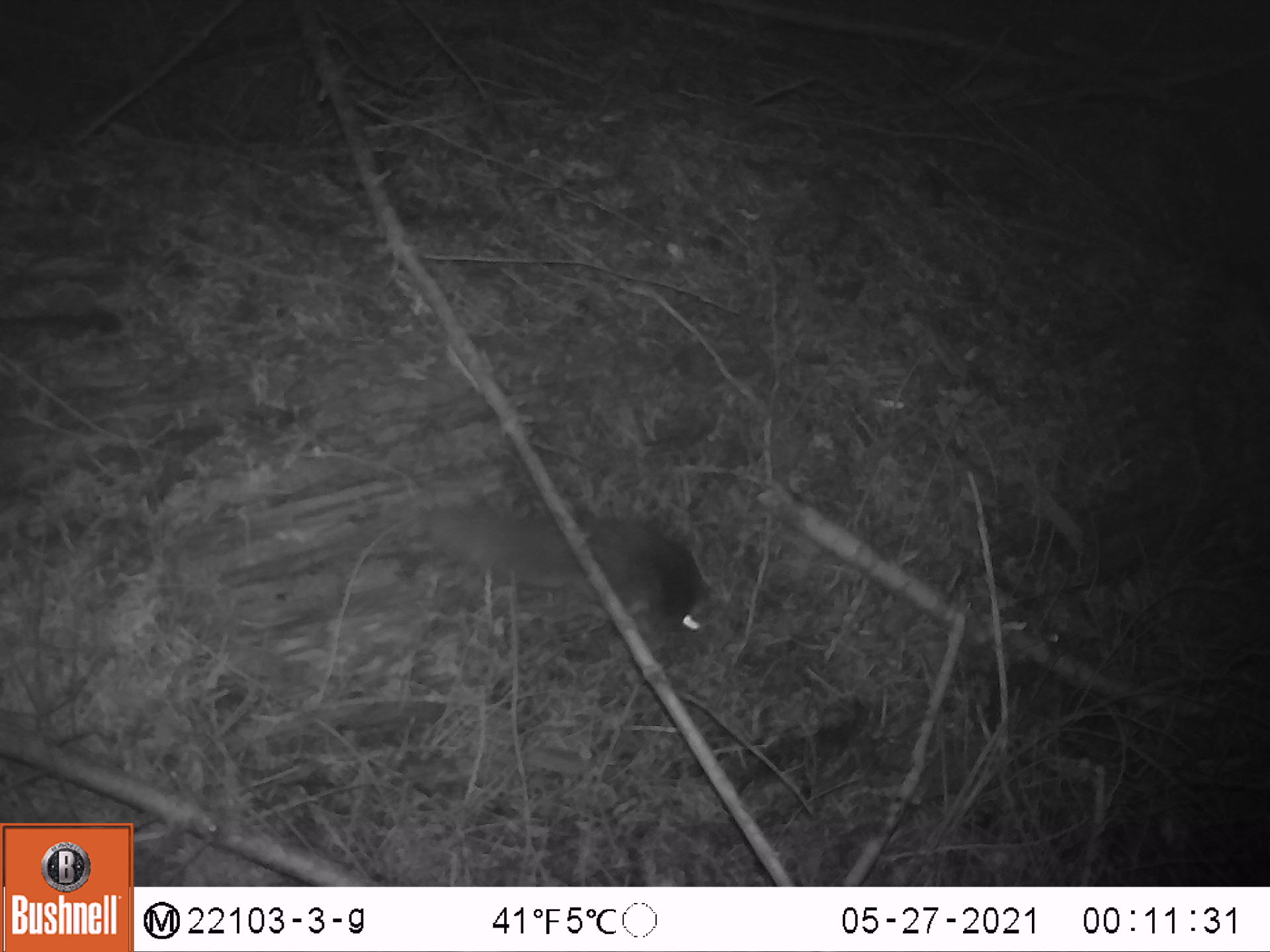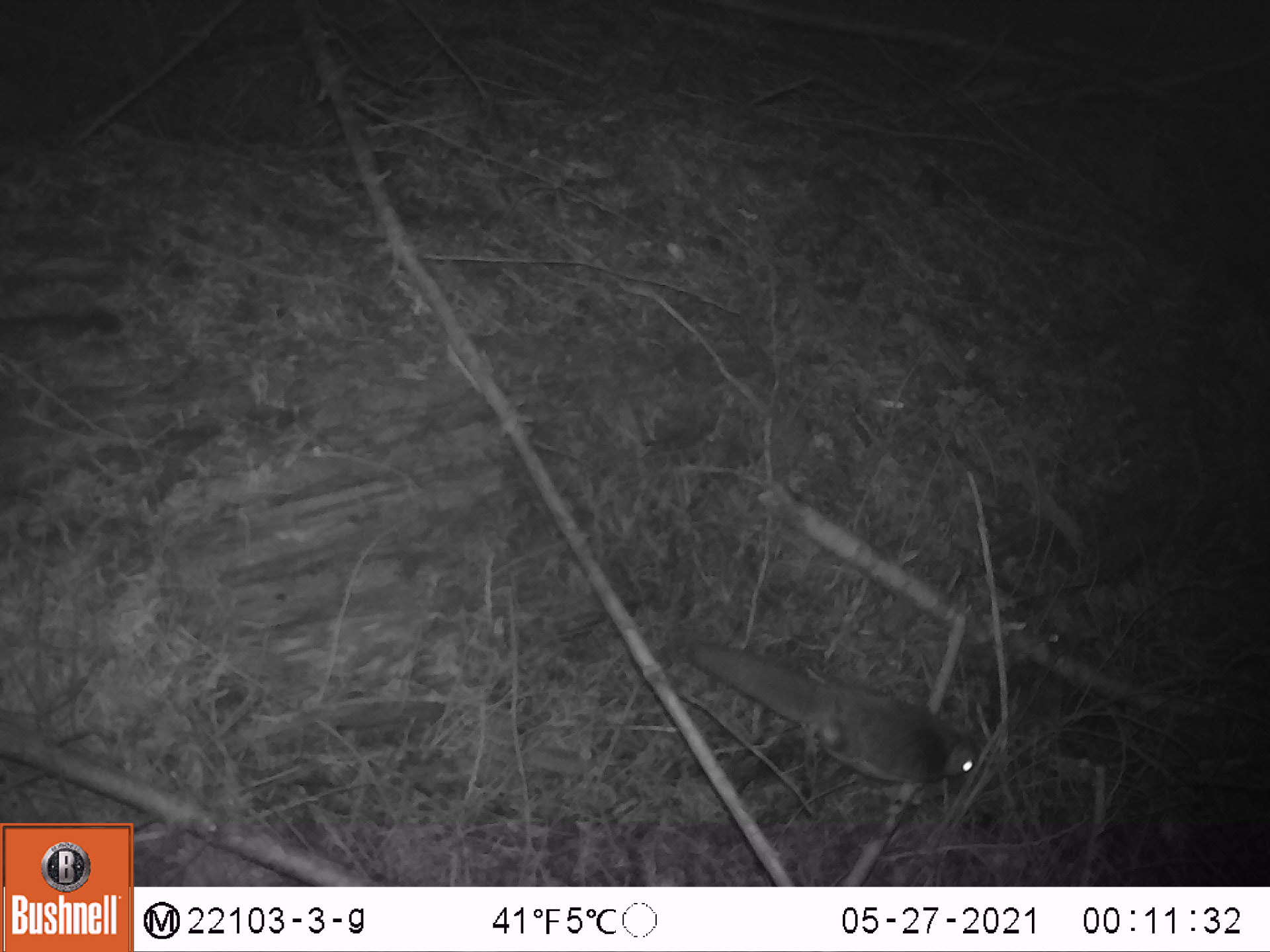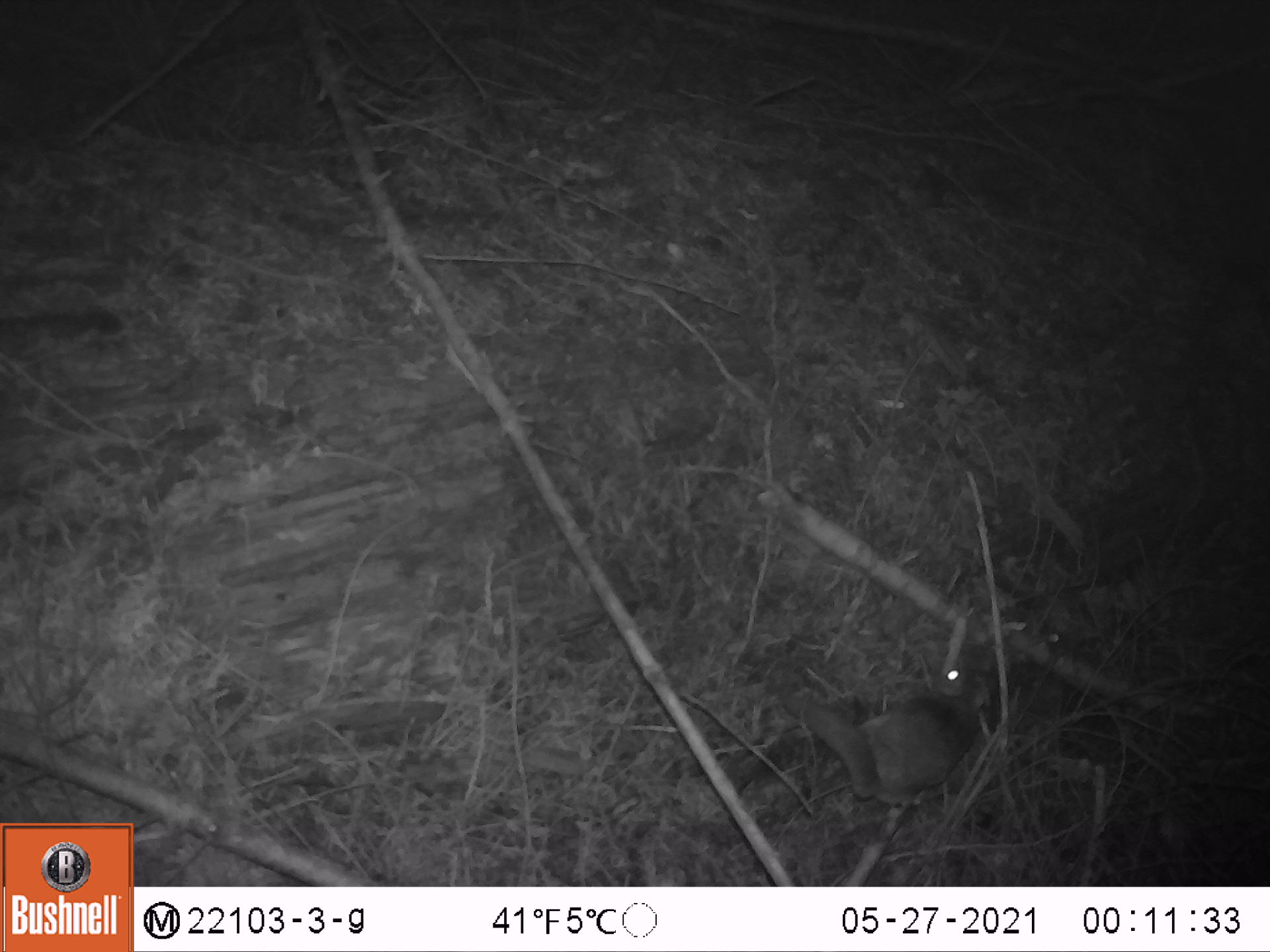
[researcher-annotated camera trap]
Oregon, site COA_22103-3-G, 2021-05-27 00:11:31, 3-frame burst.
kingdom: Animalia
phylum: Chordata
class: Mammalia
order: Rodentia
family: Sciuridae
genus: Glaucomys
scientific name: Glaucomys oregonensis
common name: humboldt's flying squirrel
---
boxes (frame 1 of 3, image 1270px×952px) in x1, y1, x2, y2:
humboldt's flying squirrel: 395, 466, 730, 660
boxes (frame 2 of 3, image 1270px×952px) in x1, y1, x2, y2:
humboldt's flying squirrel: 667, 617, 986, 814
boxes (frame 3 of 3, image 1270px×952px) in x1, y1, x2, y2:
humboldt's flying squirrel: 768, 626, 1030, 846